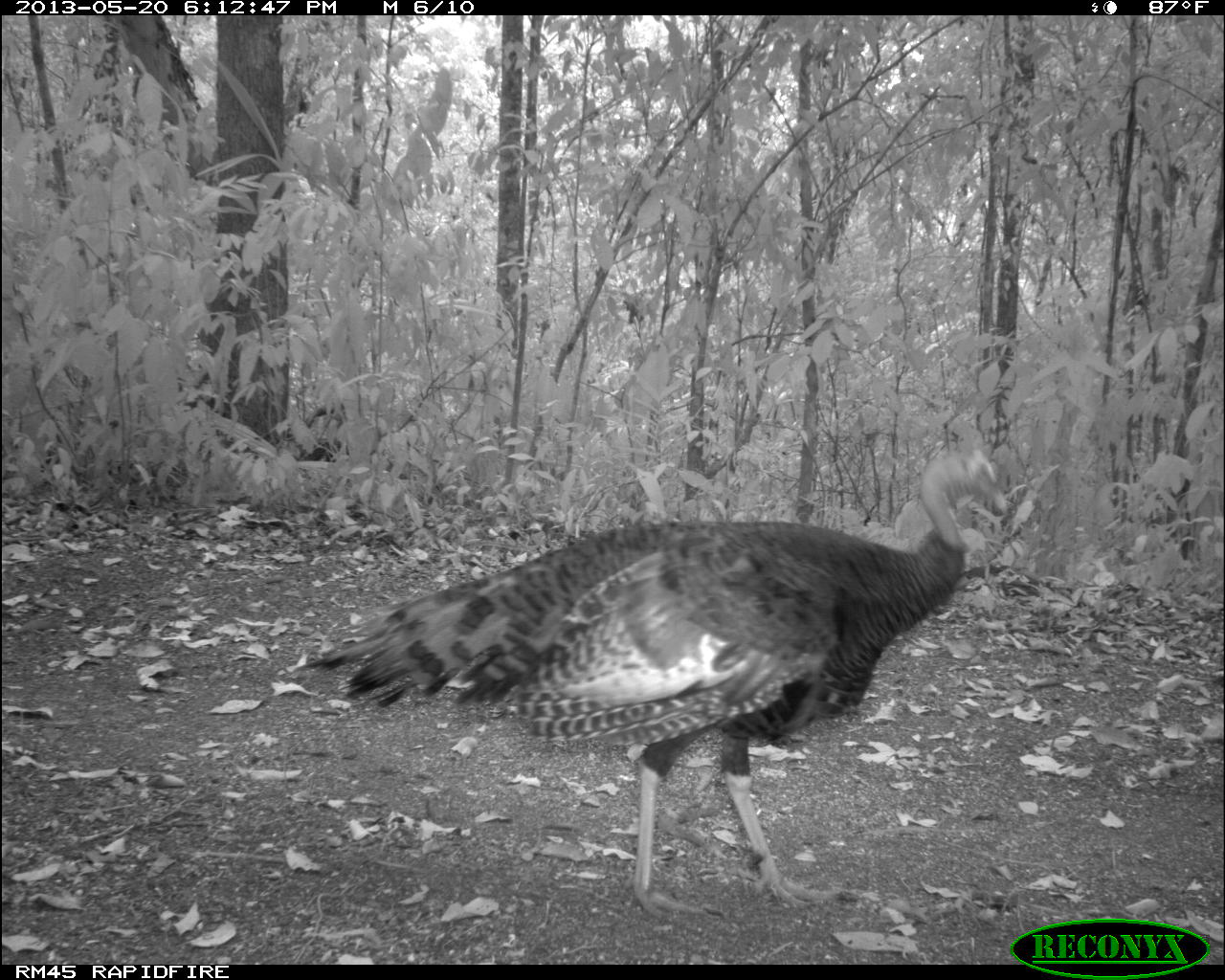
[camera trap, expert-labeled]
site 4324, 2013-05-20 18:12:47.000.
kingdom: Animalia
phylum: Chordata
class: Aves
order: Galliformes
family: Phasianidae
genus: Meleagris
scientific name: Meleagris ocellata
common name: ocellated turkey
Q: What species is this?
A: Meleagris ocellata (ocellated turkey).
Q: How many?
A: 1.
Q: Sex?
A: Female.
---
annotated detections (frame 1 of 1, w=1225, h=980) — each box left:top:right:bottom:
meleagris ocellata: 291:443:1006:925